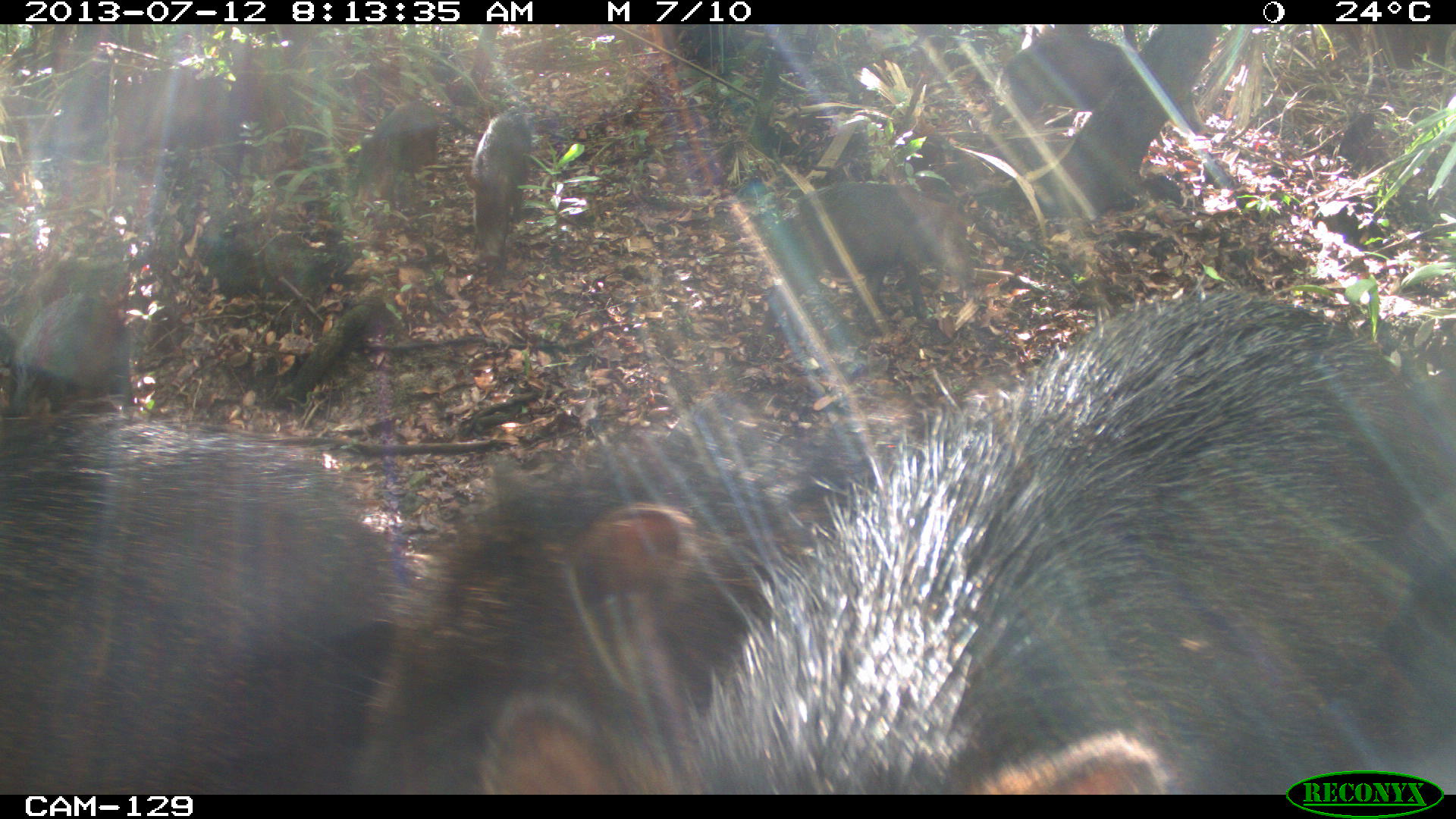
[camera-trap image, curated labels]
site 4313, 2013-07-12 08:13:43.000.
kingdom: Animalia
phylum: Chordata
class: Mammalia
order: Artiodactyla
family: Tayassuidae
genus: Tayassu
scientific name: Tayassu pecari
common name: white-lipped peccary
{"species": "Tayassu pecari (white-lipped peccary)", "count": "20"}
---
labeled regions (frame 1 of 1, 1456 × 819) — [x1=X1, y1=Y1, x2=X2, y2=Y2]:
tayassu pecari: [x1=477, y1=290, x2=1456, y2=795]; [x1=392, y1=392, x2=918, y2=795]; [x1=0, y1=412, x2=407, y2=796]; [x1=760, y1=182, x2=978, y2=332]; [x1=984, y1=33, x2=1208, y2=143]; [x1=6, y1=293, x2=127, y2=410]; [x1=459, y1=106, x2=533, y2=265]; [x1=341, y1=100, x2=438, y2=214]